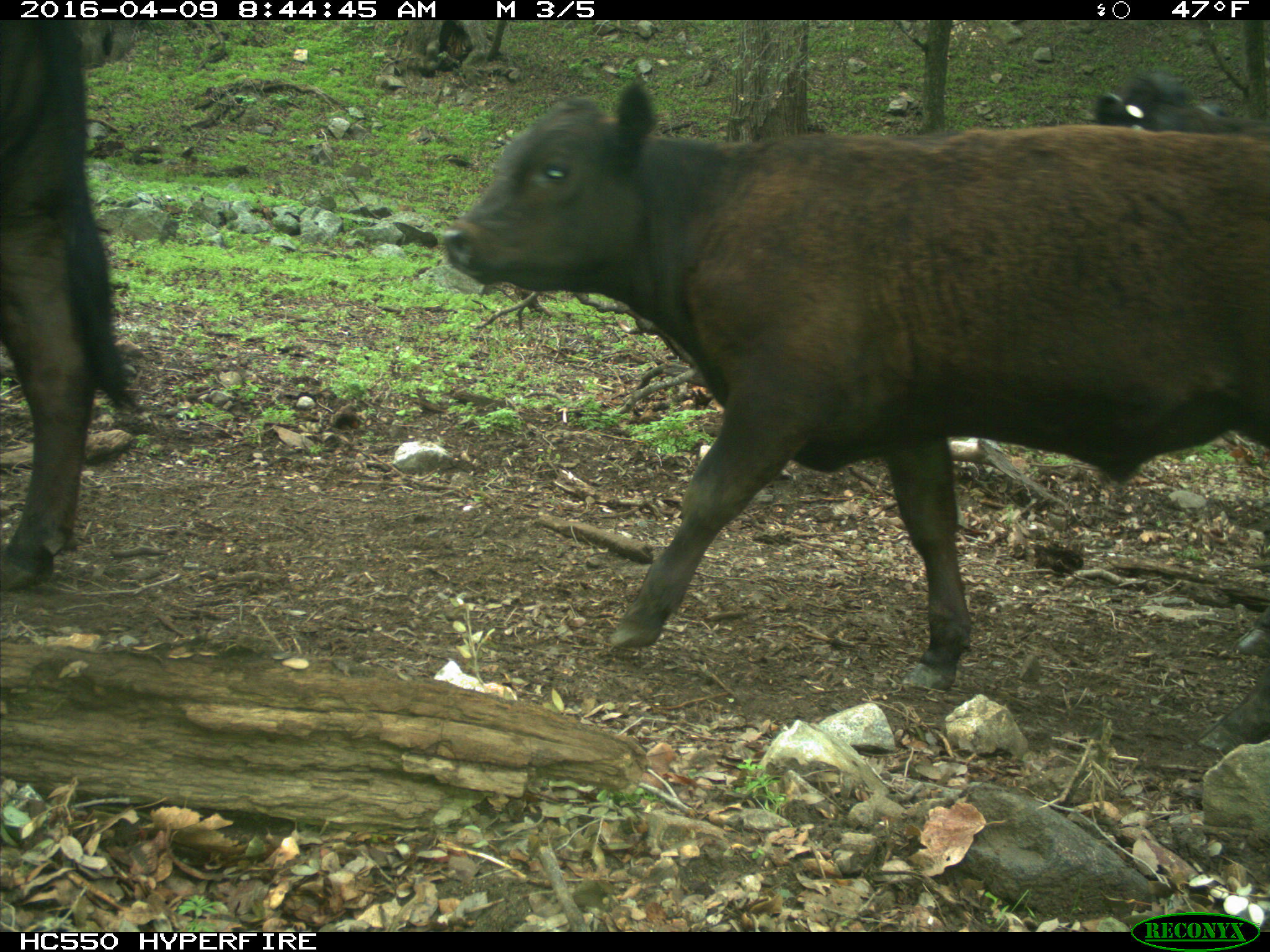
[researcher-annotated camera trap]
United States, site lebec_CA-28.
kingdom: Animalia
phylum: Chordata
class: Mammalia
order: Artiodactyla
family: Bovidae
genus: Bos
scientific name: Bos taurus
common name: domestic cow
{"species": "Bos taurus (domestic cow)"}